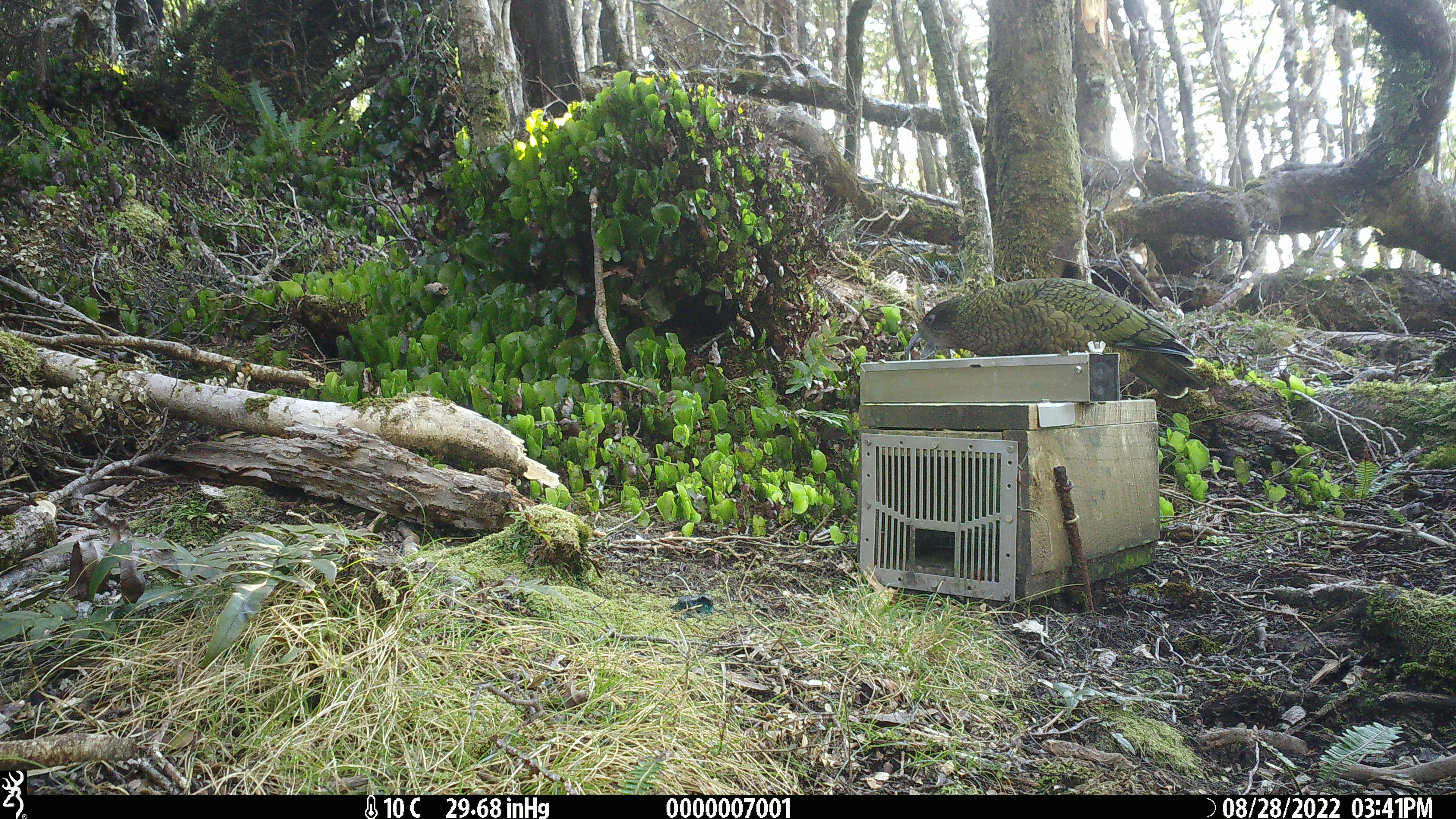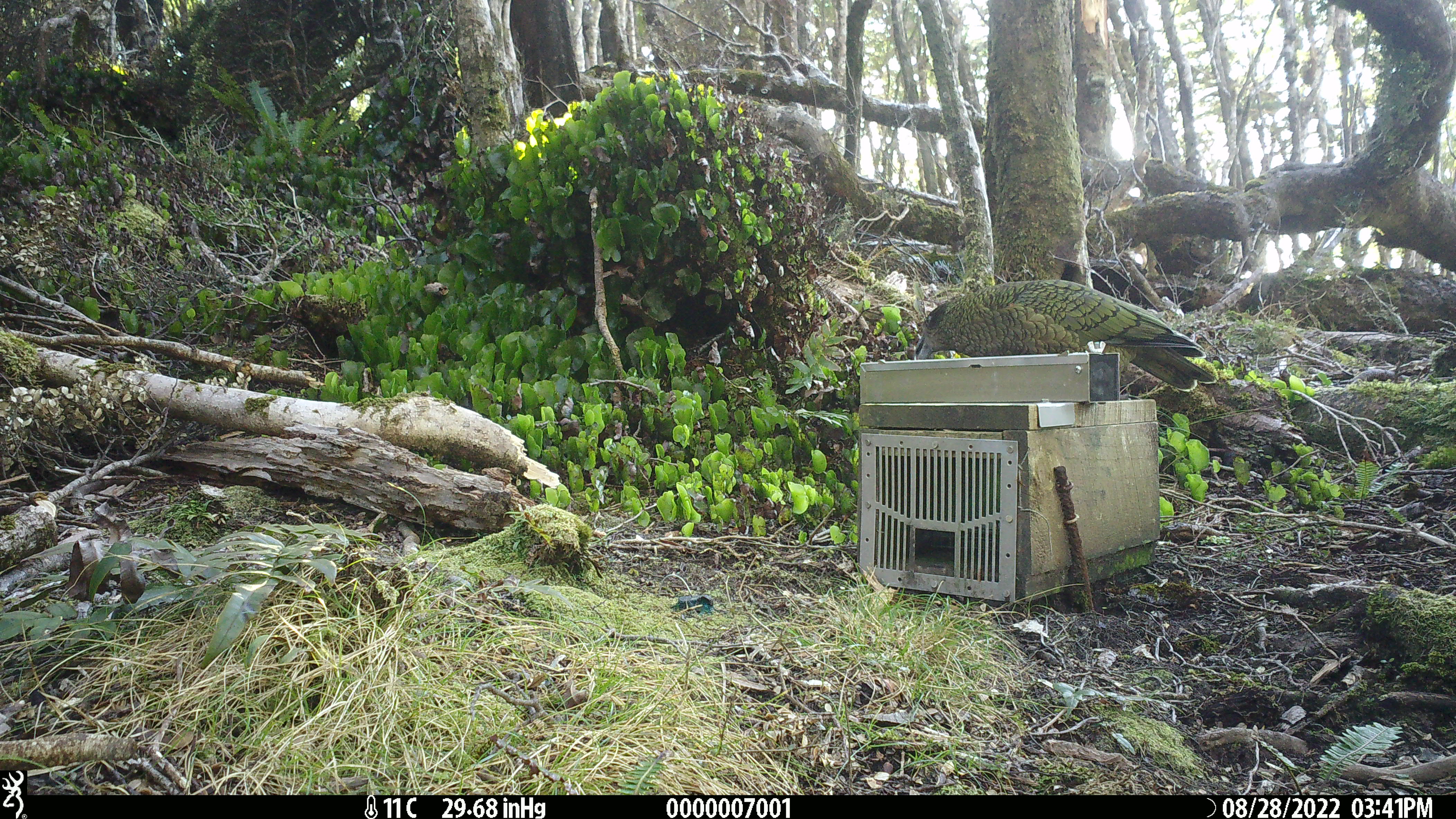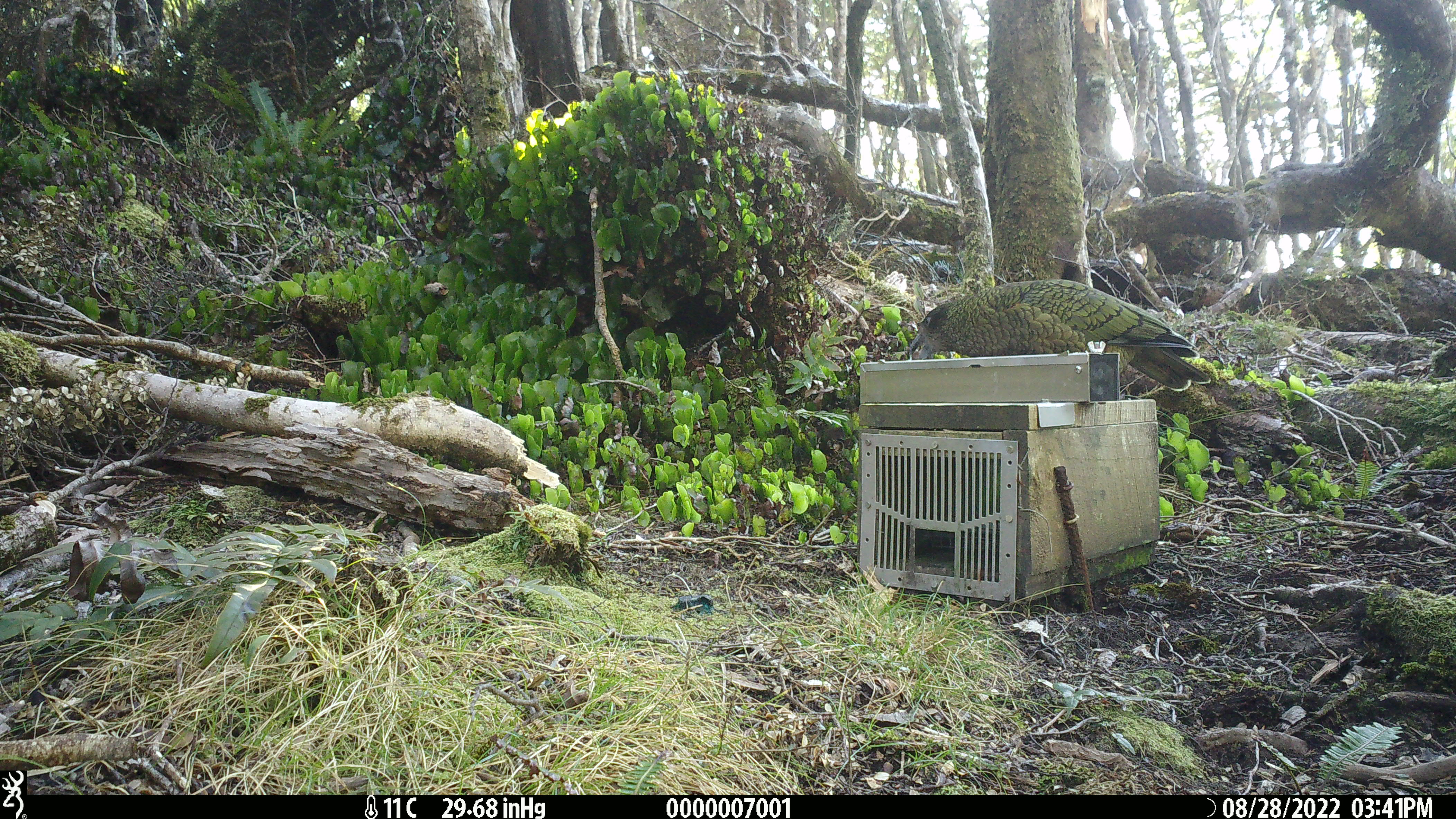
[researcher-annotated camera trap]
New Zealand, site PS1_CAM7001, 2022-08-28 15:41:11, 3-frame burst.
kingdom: Animalia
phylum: Chordata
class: Aves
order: Psittaciformes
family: Strigopidae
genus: Nestor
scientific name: Nestor notabilis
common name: kea